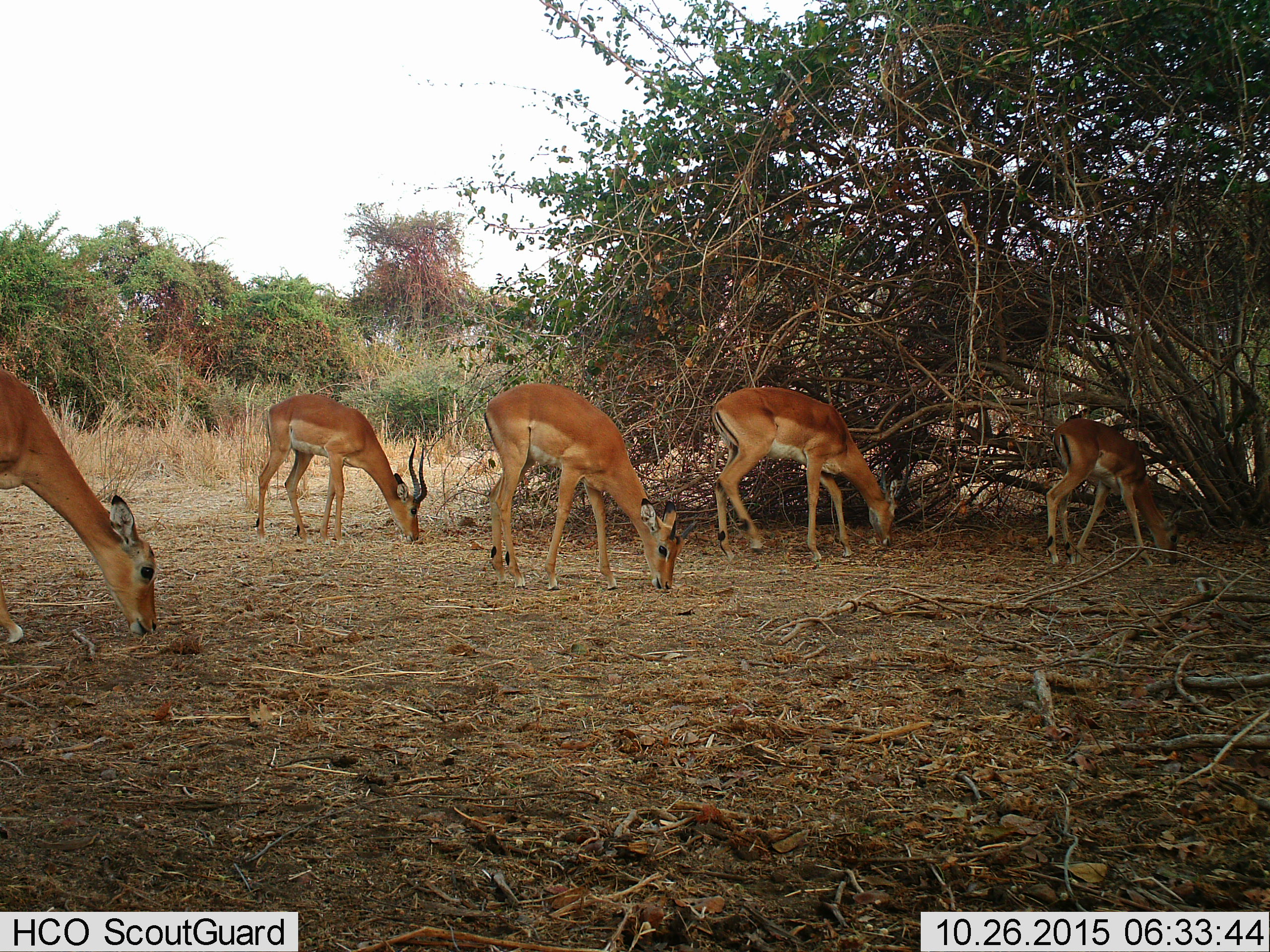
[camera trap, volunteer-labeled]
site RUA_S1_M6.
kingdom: Animalia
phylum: Chordata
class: Mammalia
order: Artiodactyla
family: Bovidae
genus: Aepyceros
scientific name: Aepyceros melampus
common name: impala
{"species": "impala (Aepyceros melampus)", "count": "5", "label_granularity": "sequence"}